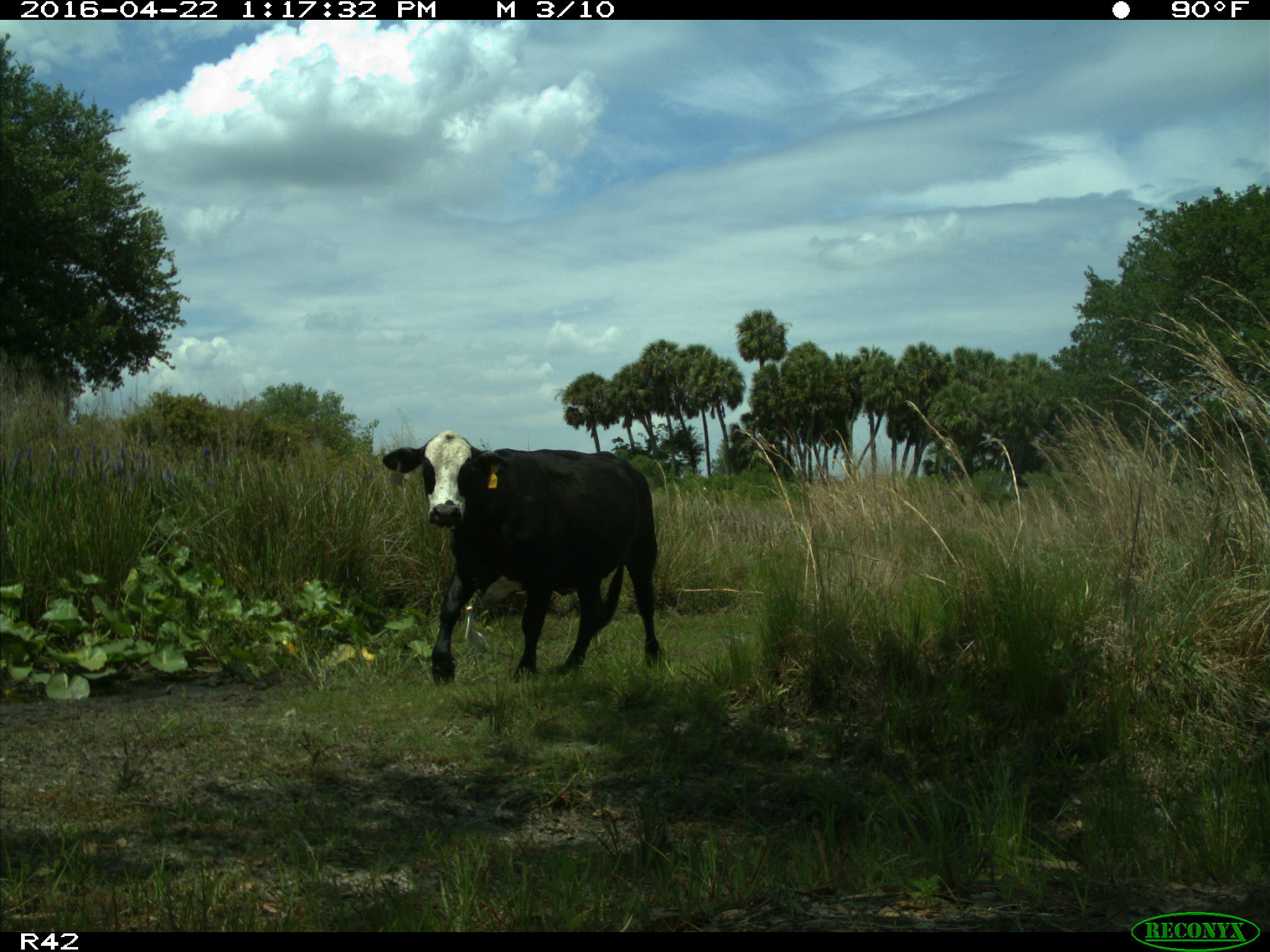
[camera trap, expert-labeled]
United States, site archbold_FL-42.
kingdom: Animalia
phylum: Chordata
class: Mammalia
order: Artiodactyla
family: Bovidae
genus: Bos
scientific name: Bos taurus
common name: domestic cow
Bos taurus (domestic cow).